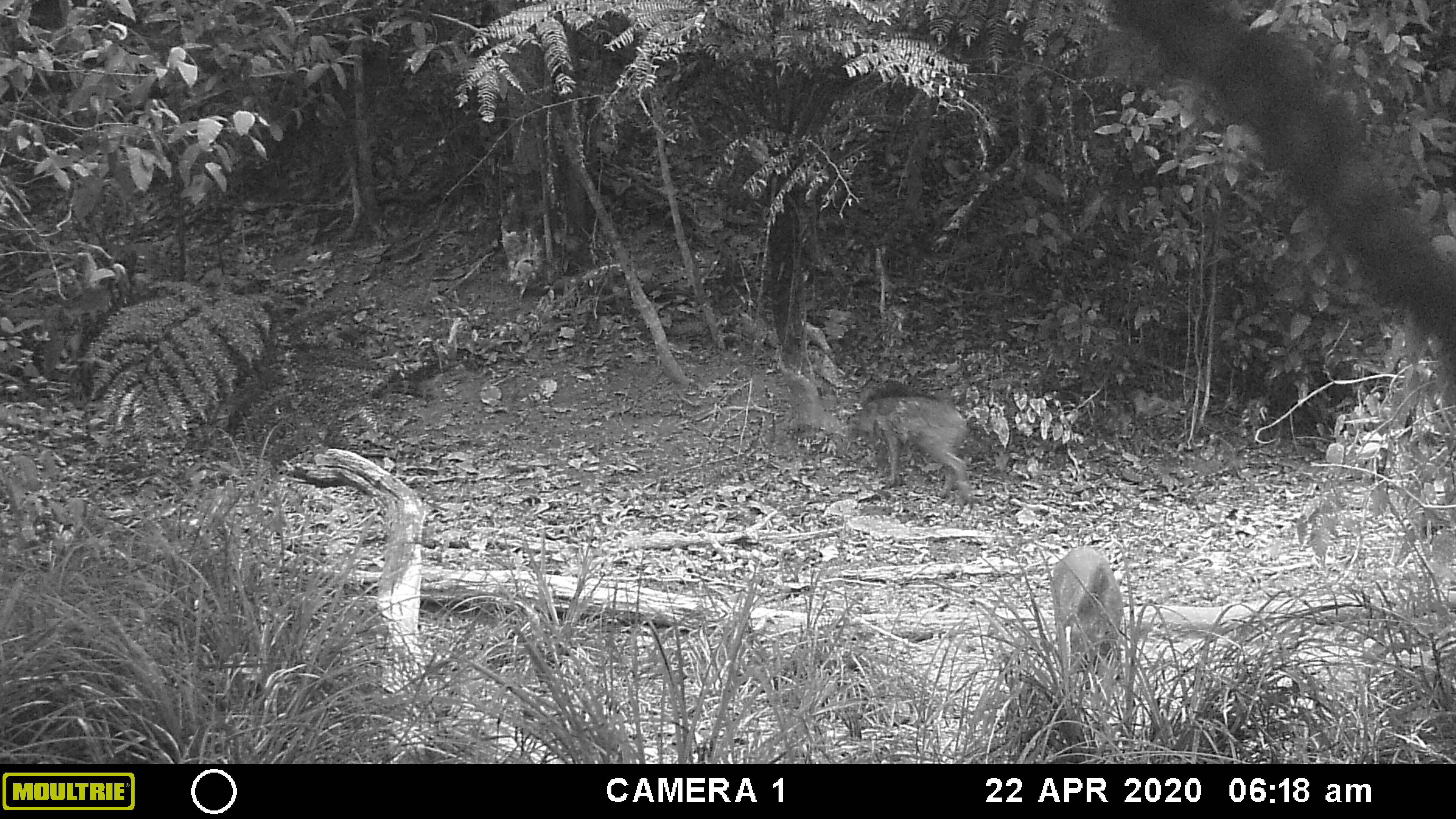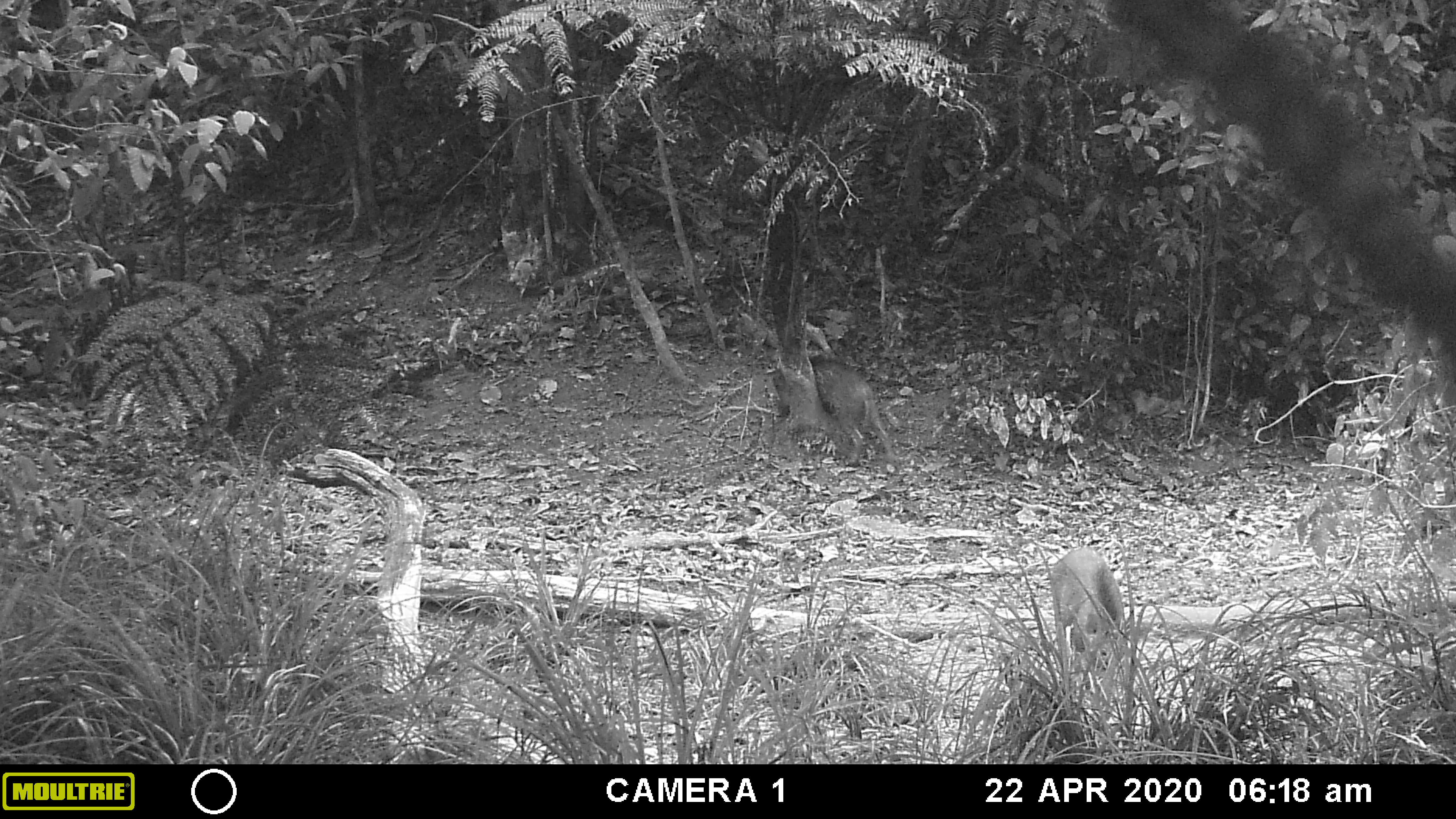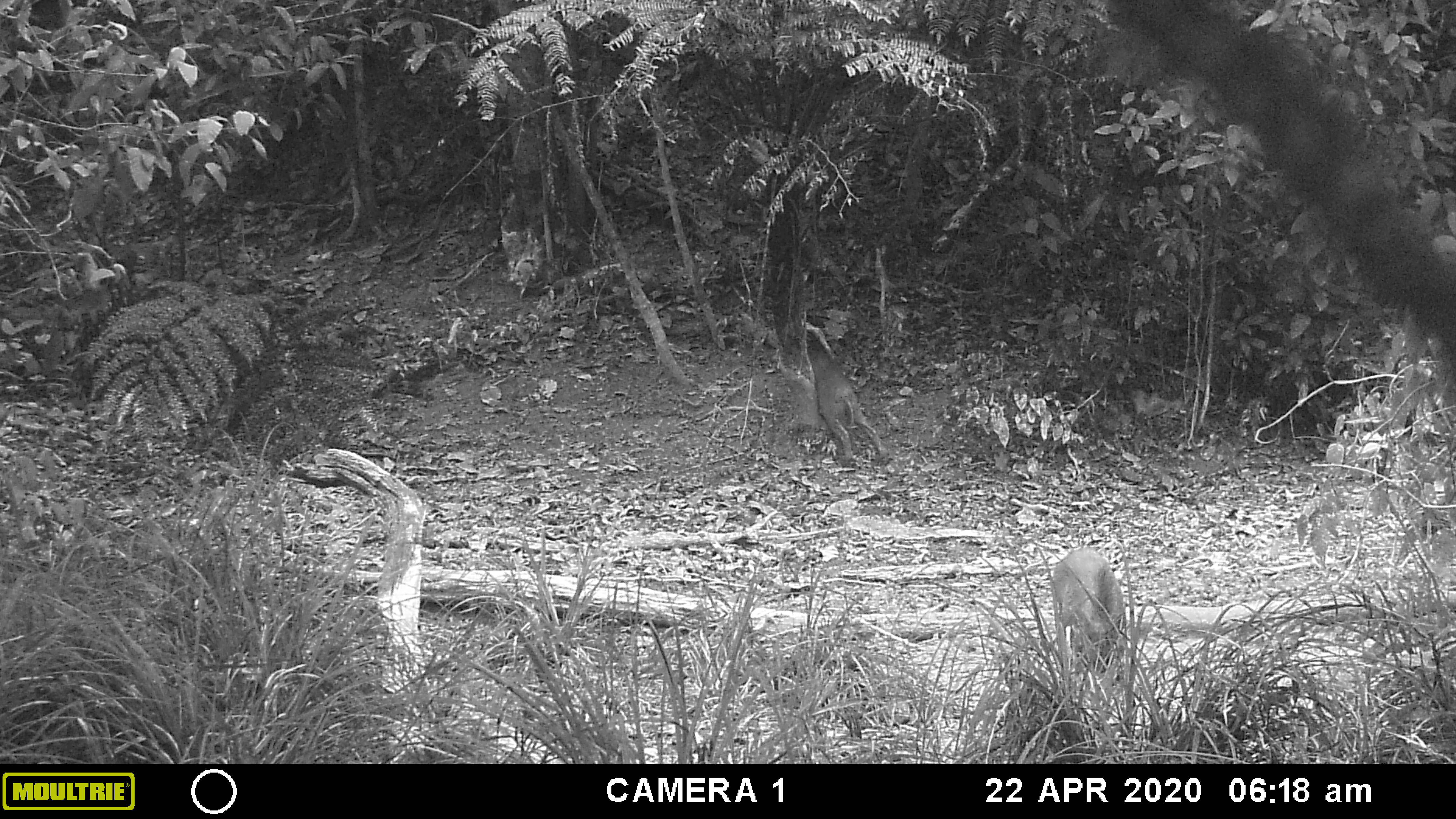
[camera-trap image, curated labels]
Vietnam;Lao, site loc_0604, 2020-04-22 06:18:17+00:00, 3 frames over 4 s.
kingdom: Animalia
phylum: Chordata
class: Mammalia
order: Artiodactyla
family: Suidae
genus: Sus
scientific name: Sus scrofa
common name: eurasian wild pig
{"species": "eurasian wild pig (Sus scrofa)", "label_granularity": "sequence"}